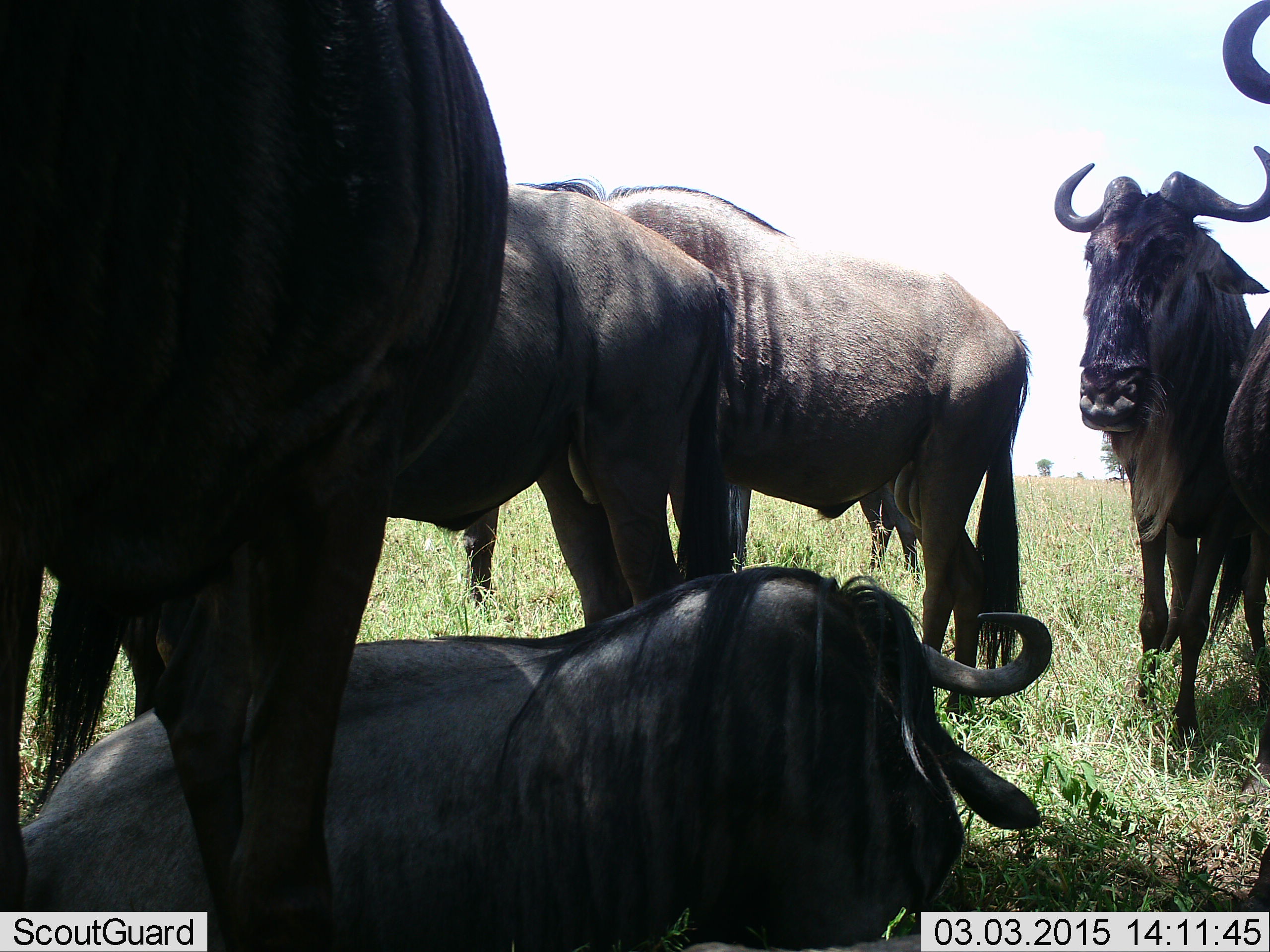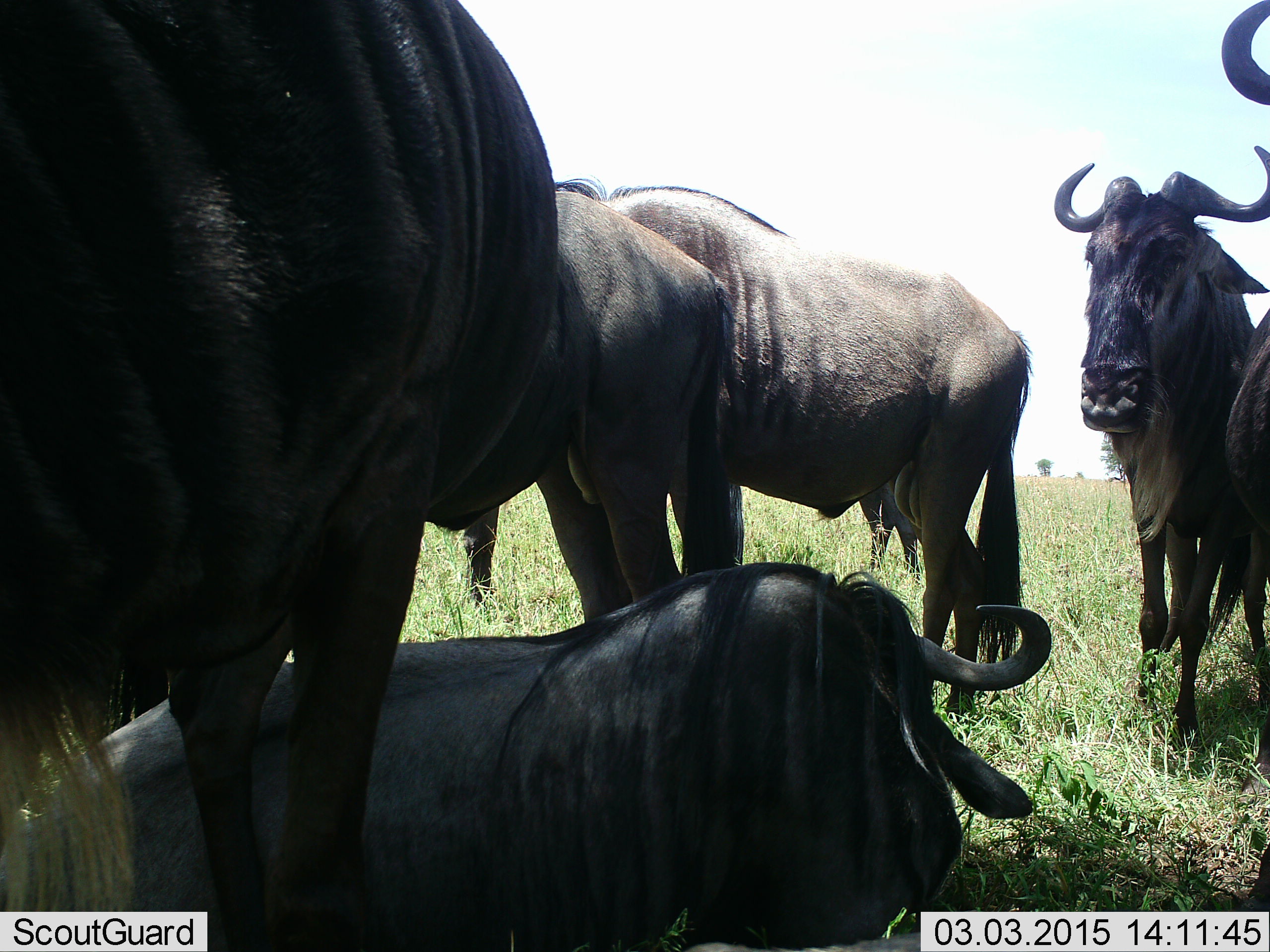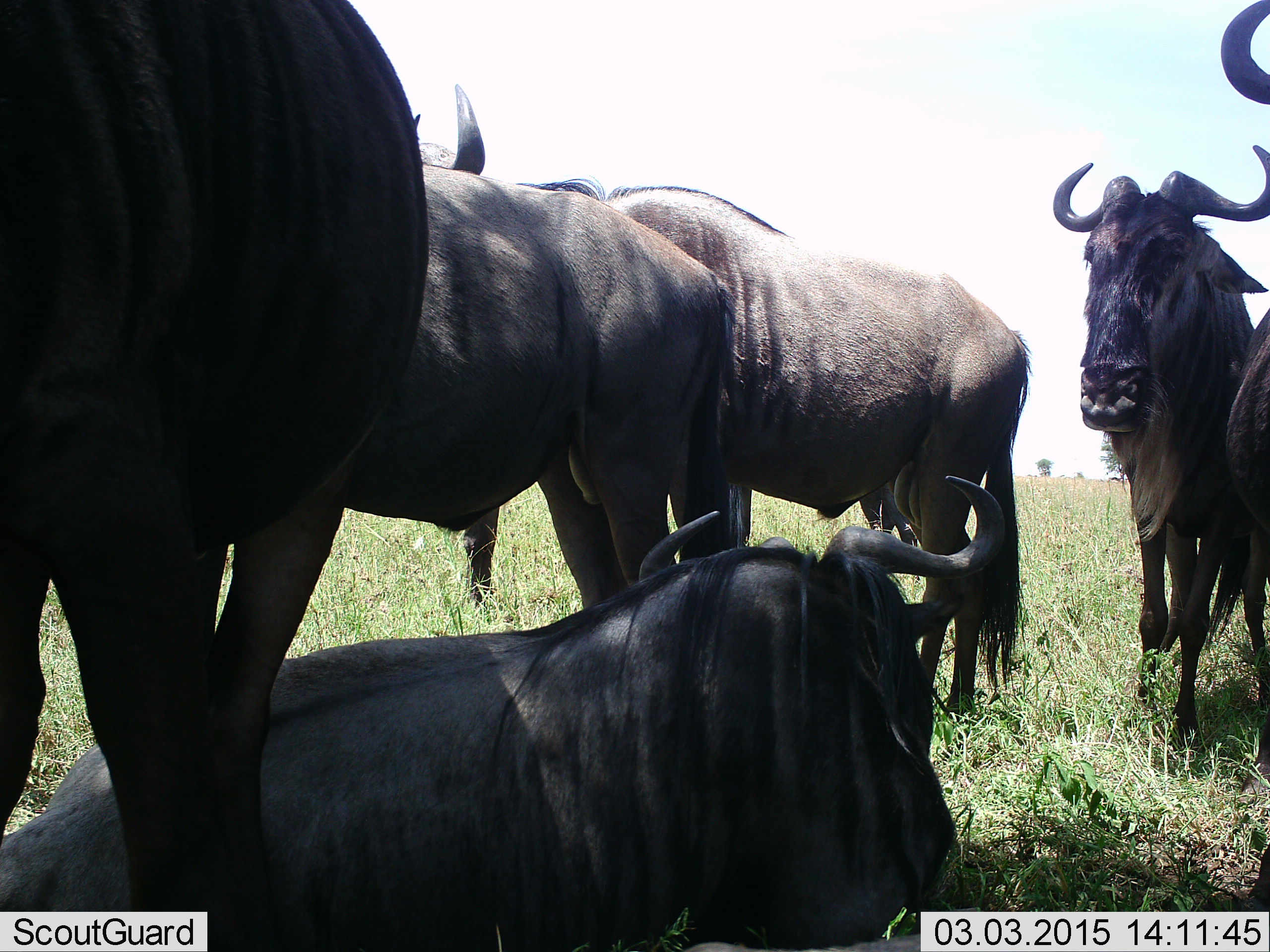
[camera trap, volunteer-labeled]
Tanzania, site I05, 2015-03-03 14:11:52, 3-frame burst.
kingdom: Animalia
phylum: Chordata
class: Mammalia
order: Artiodactyla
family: Bovidae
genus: Connochaetes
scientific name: Connochaetes taurinus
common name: blue wildebeest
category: wildebeest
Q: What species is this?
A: Wildebeest (blue wildebeest) (Connochaetes taurinus).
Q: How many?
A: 6.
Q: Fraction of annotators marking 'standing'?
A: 90%.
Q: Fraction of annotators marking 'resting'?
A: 100%.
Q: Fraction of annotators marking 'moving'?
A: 0%.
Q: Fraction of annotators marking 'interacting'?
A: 10%.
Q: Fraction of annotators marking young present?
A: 0%.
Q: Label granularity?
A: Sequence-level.